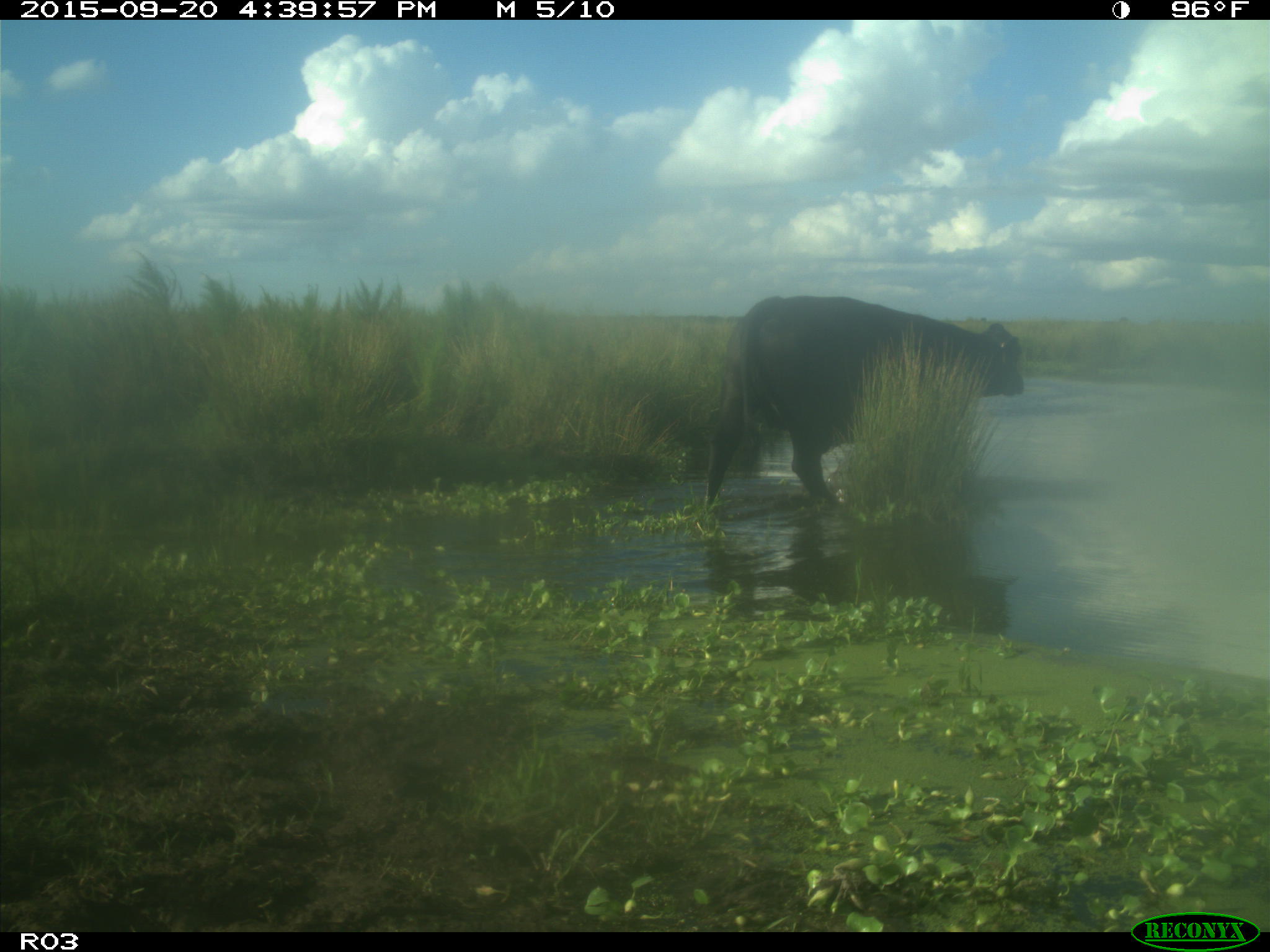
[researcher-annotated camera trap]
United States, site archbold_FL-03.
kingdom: Animalia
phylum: Chordata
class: Mammalia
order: Artiodactyla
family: Bovidae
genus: Bos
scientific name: Bos taurus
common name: domestic cow